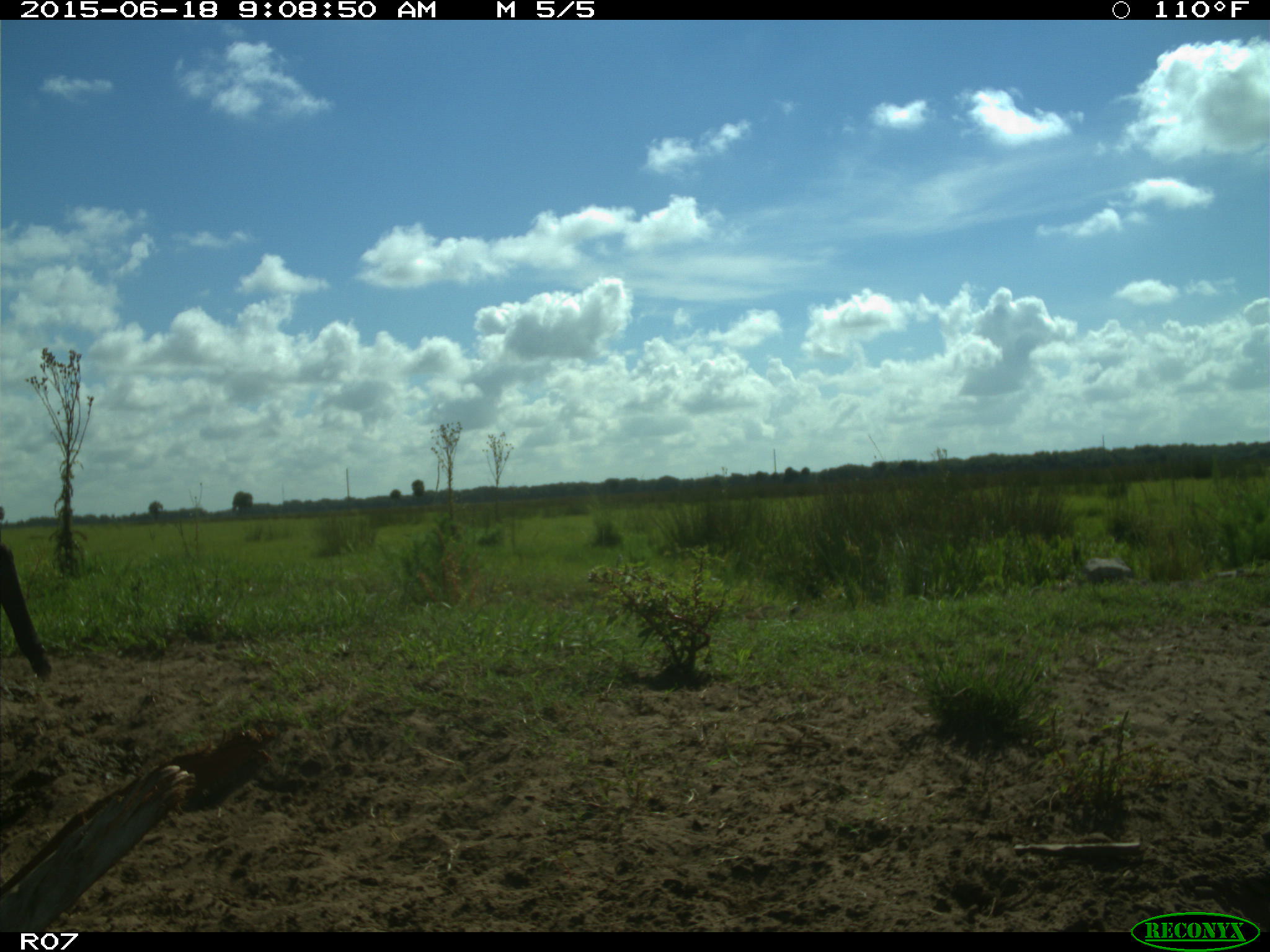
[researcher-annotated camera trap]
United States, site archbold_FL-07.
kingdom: Animalia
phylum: Chordata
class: Mammalia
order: Artiodactyla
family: Bovidae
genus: Bos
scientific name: Bos taurus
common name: domestic cow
Bos taurus (domestic cow).